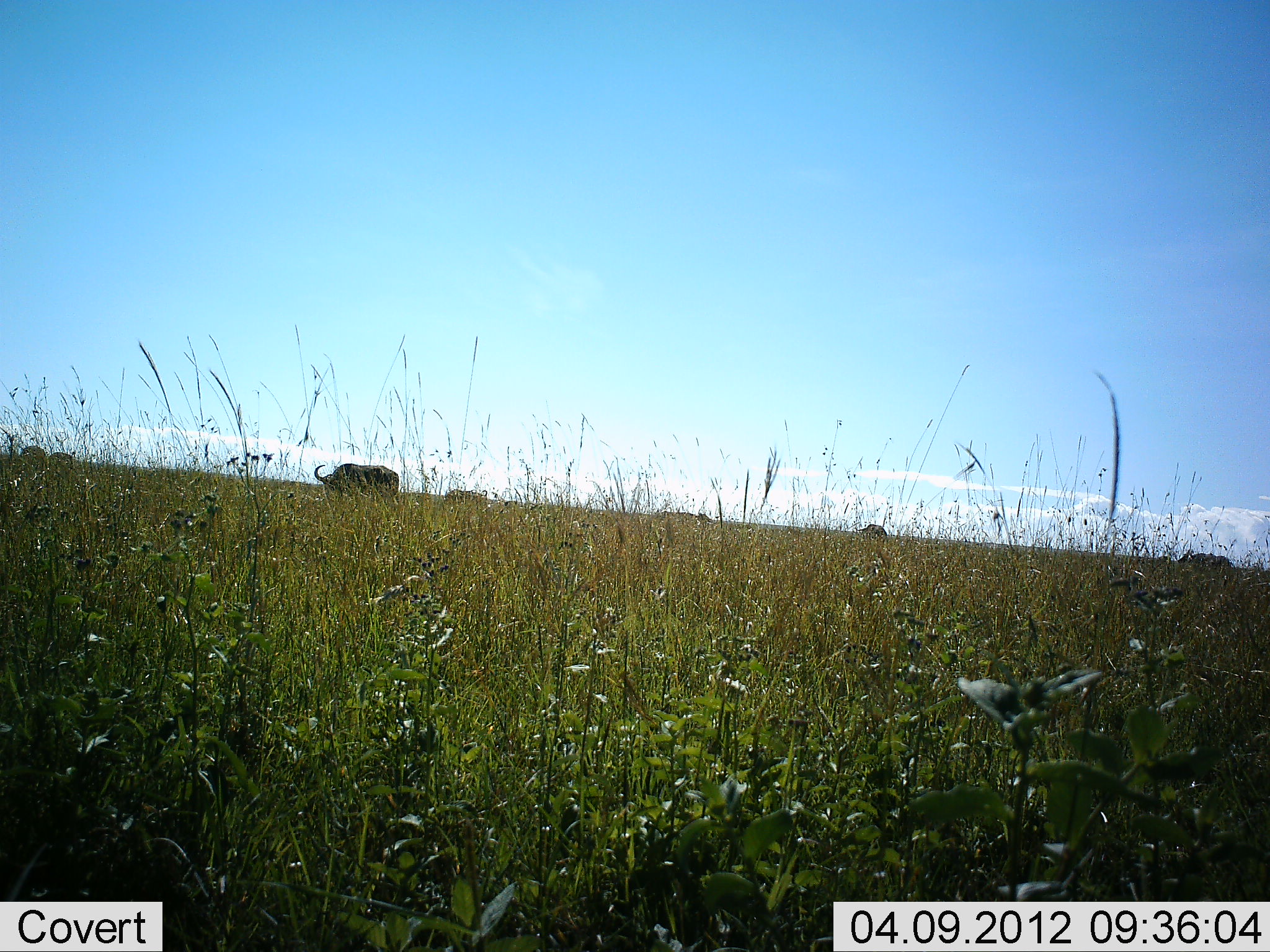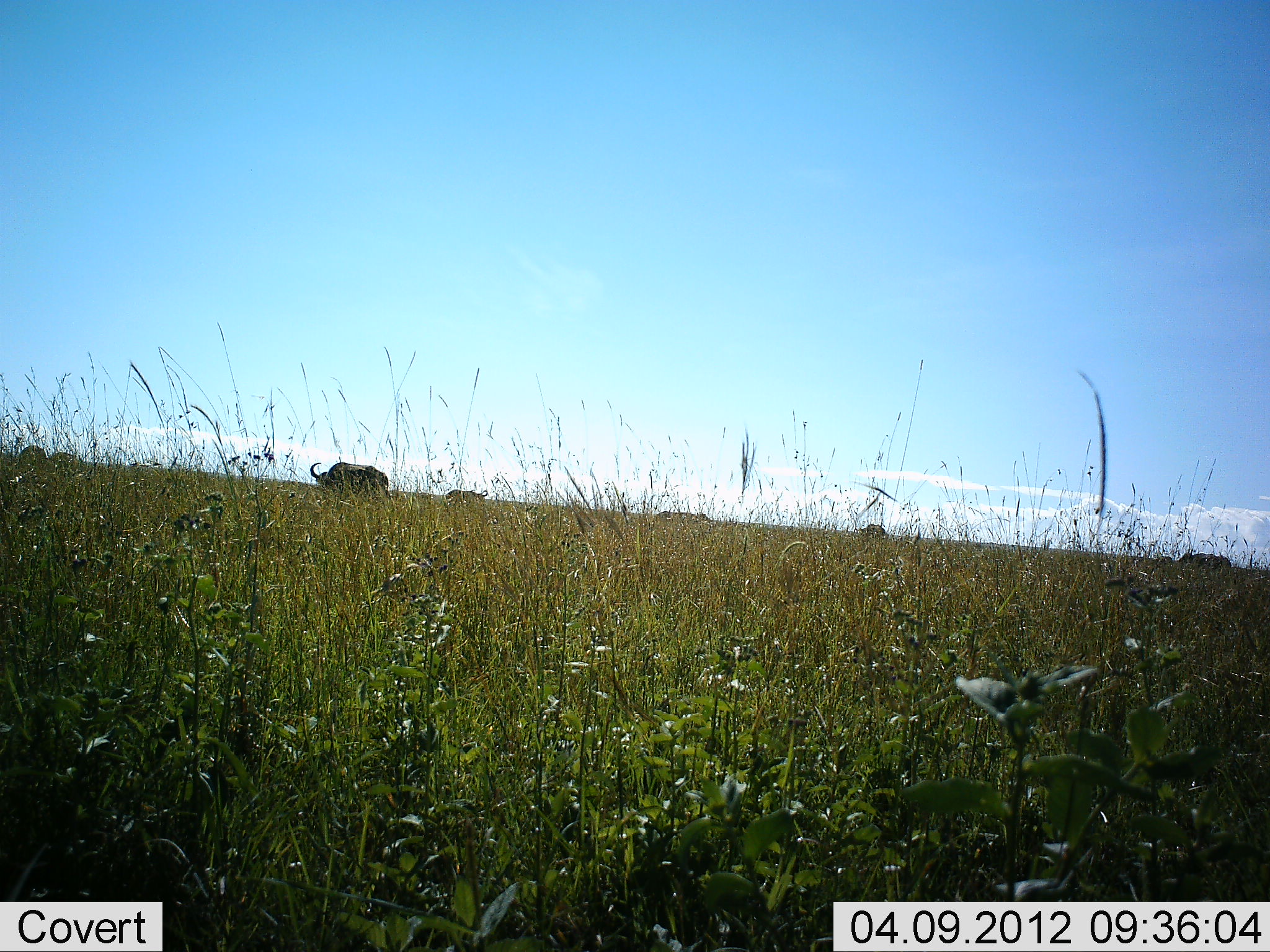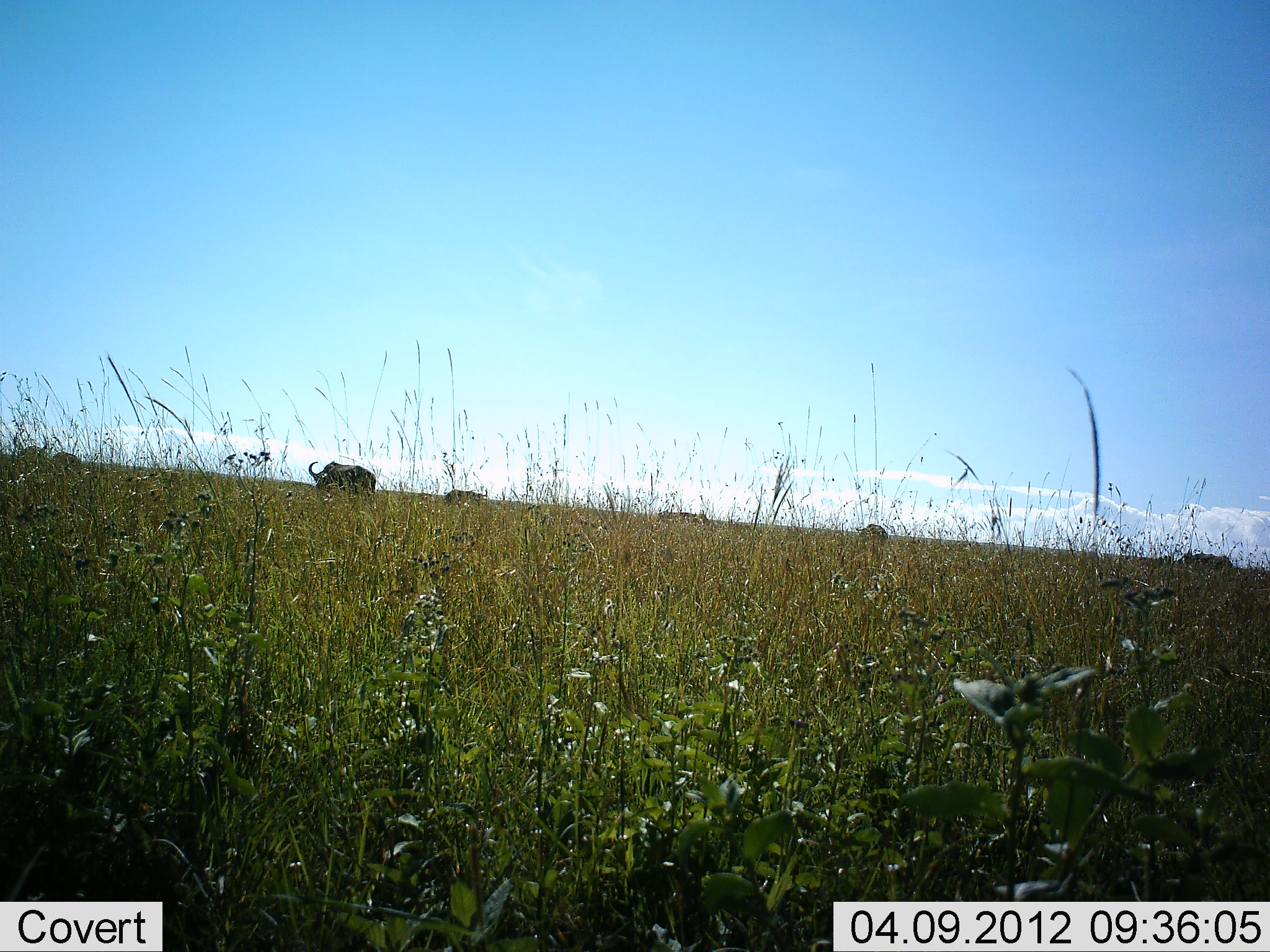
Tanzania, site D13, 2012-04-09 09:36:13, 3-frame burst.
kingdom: Animalia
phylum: Chordata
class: Mammalia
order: Artiodactyla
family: Bovidae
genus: Syncerus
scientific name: Syncerus caffer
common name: cape buffalo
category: buffalo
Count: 3.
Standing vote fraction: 33%.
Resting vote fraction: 0%.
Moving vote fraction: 58%.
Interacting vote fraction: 0%.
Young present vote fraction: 0%.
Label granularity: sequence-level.